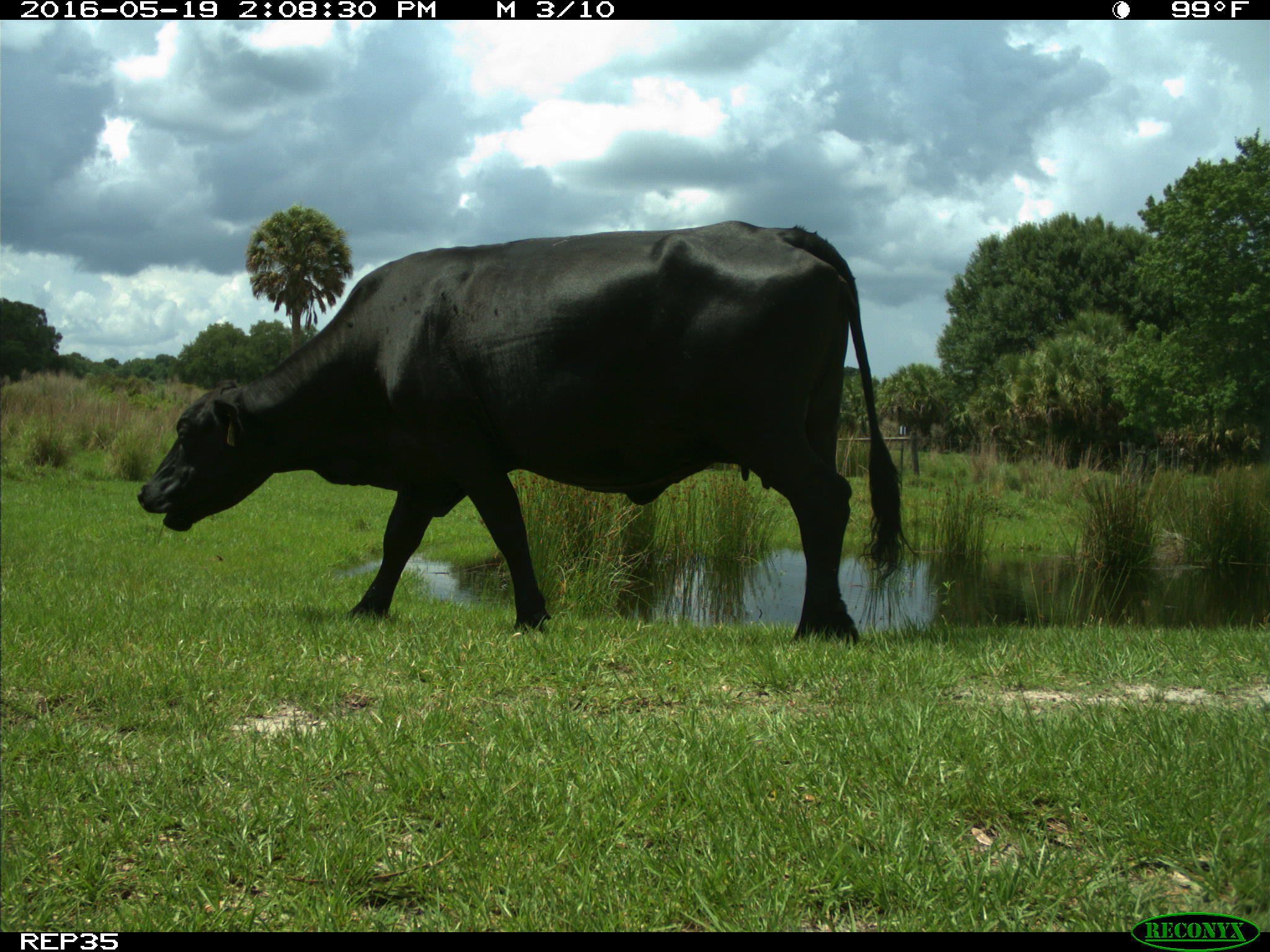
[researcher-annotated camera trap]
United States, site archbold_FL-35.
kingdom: Animalia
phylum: Chordata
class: Mammalia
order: Artiodactyla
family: Bovidae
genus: Bos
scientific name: Bos taurus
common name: domestic cow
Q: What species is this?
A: Bos taurus (domestic cow).